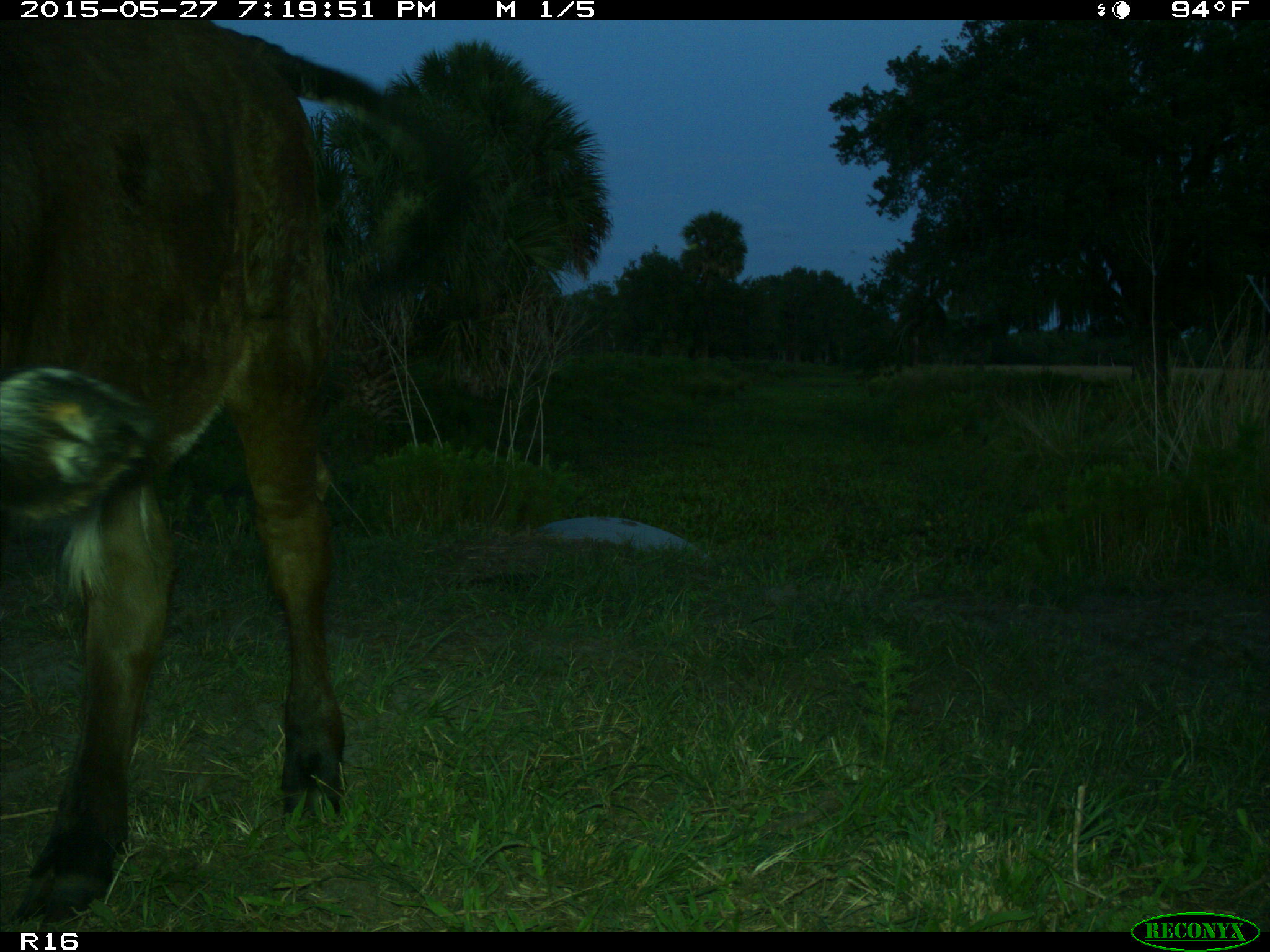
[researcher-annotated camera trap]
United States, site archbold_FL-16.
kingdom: Animalia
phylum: Chordata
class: Mammalia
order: Artiodactyla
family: Bovidae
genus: Bos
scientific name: Bos taurus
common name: domestic cow